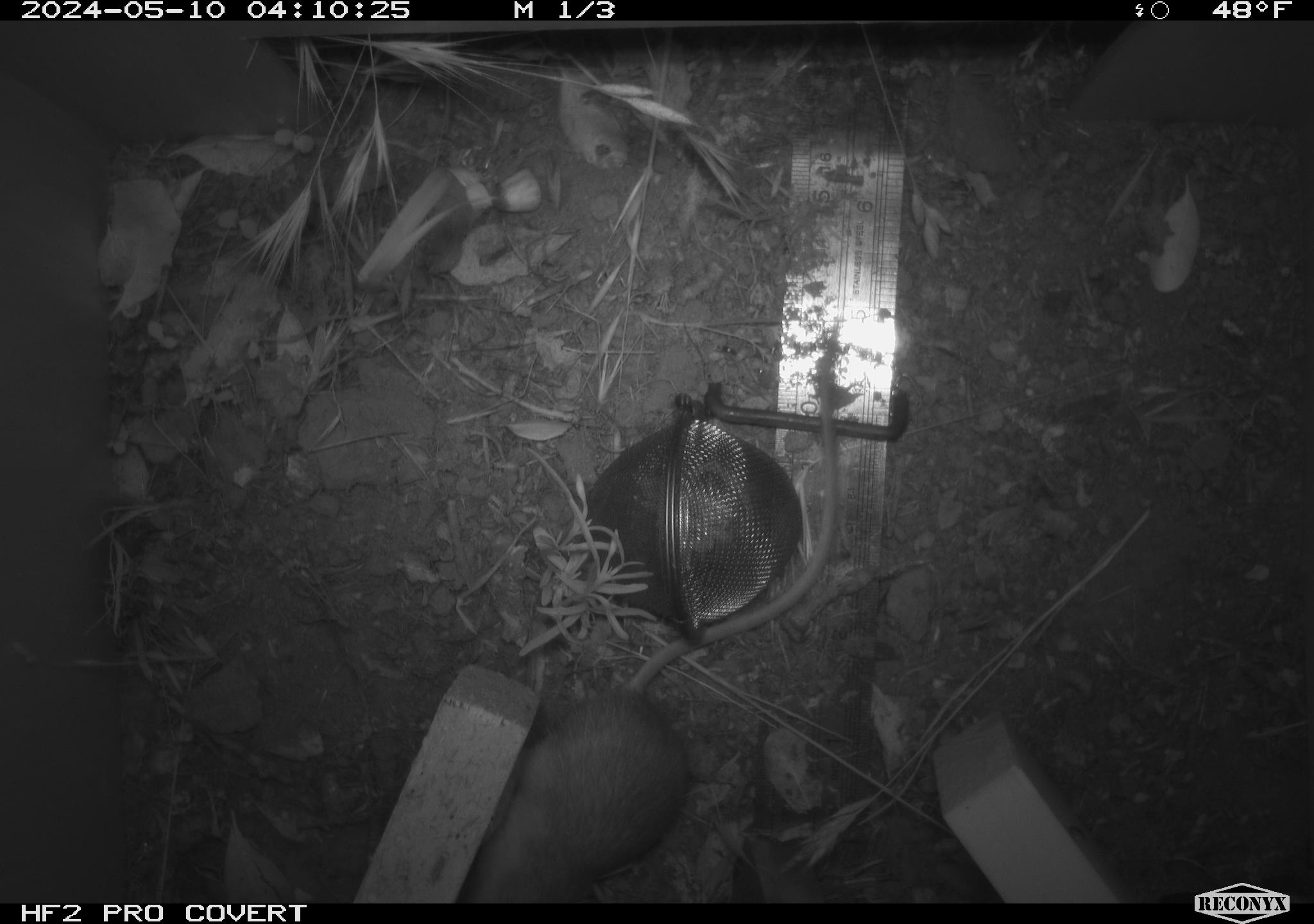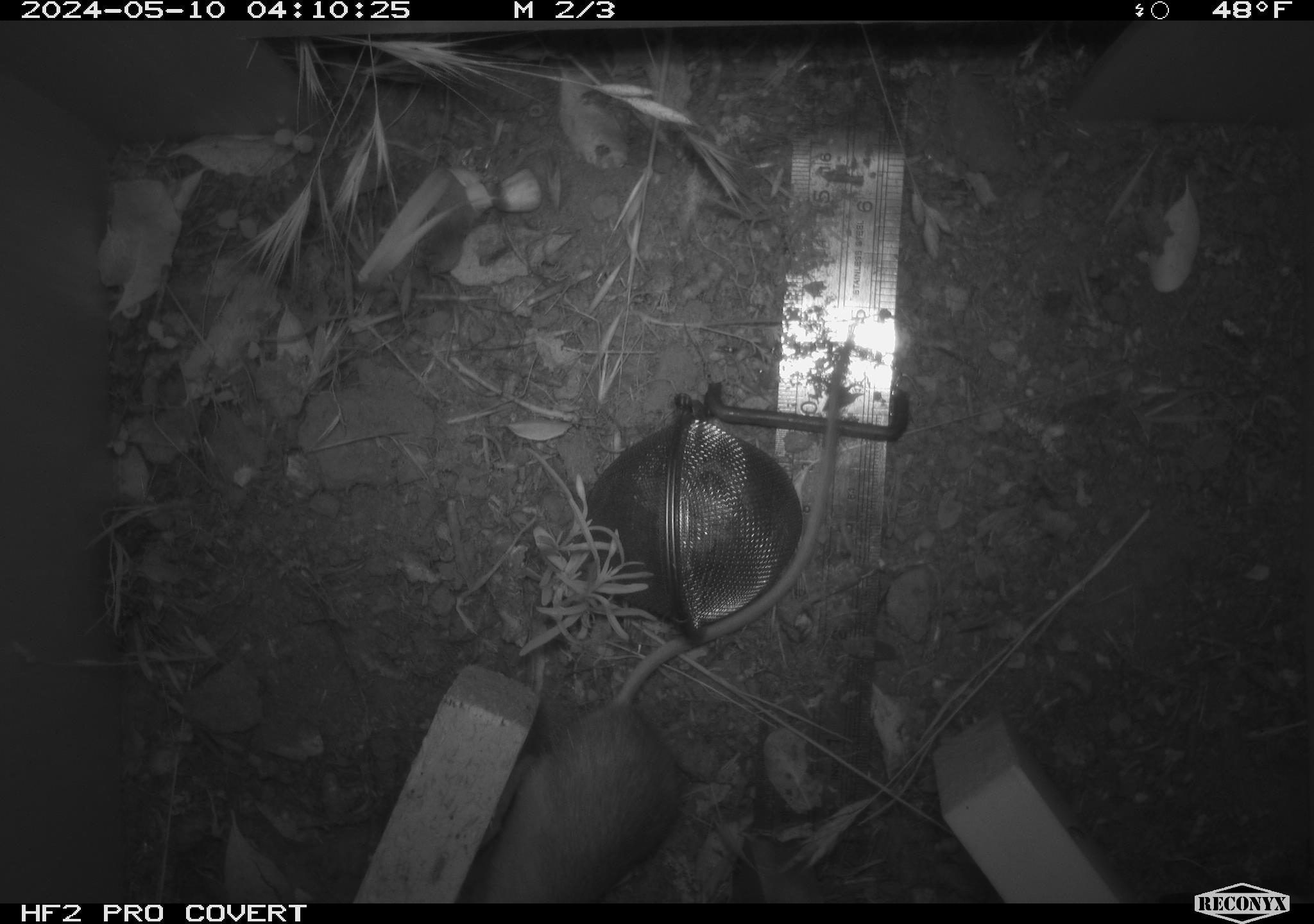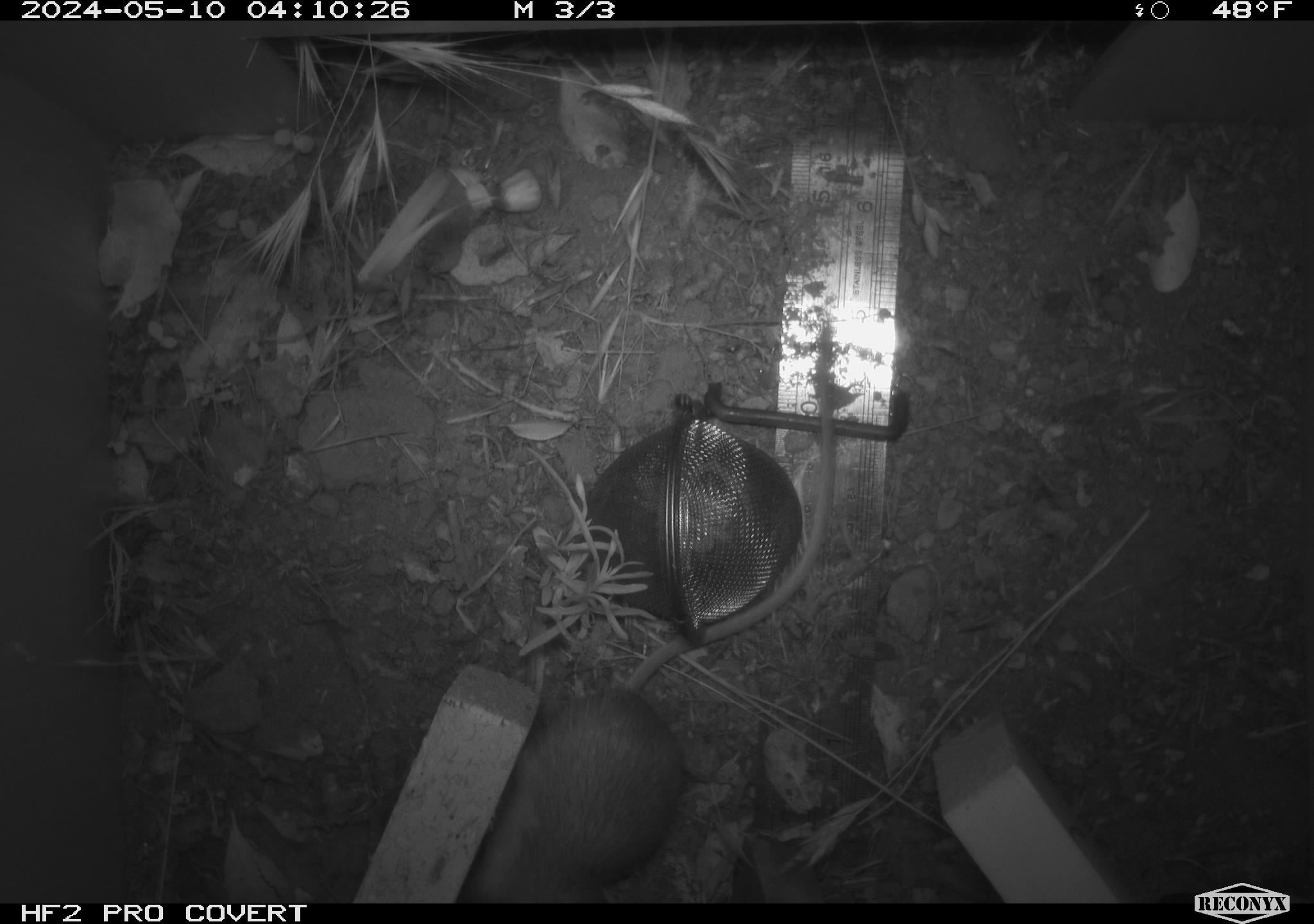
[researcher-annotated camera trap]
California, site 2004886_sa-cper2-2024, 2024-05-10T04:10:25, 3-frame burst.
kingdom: Animalia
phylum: Chordata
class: Mammalia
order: Rodentia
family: Heteromyidae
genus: Dipodomys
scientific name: Dipodomys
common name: kangaroo rats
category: dipodomys species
Dipodomys species (kangaroo rats) (Dipodomys).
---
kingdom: Animalia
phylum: Chordata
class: Mammalia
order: Rodentia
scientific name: Rodentia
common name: rodent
Rodent (Rodentia).